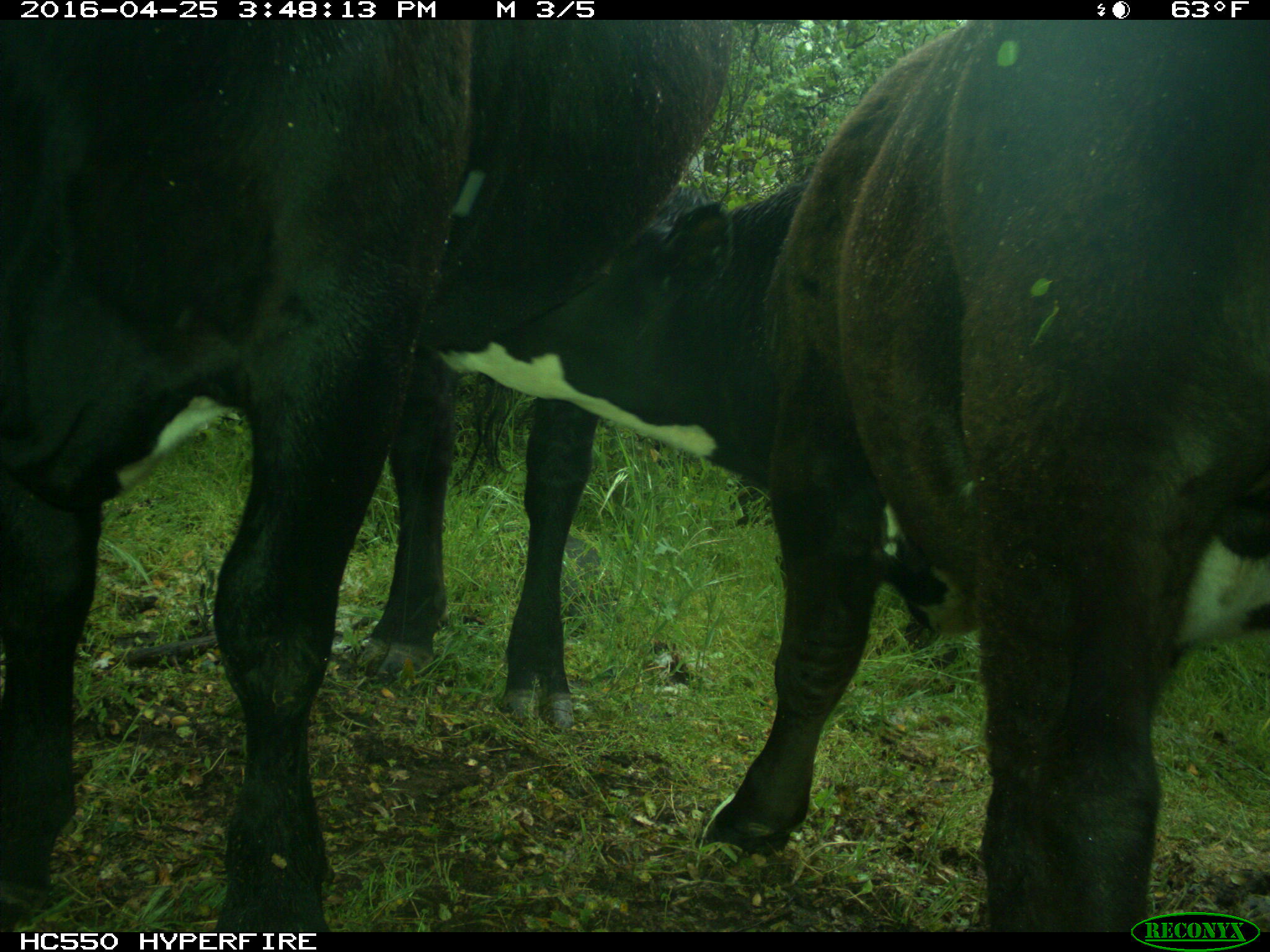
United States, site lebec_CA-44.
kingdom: Animalia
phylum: Chordata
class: Mammalia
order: Artiodactyla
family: Bovidae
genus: Bos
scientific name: Bos taurus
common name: domestic cow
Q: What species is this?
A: Bos taurus (domestic cow).